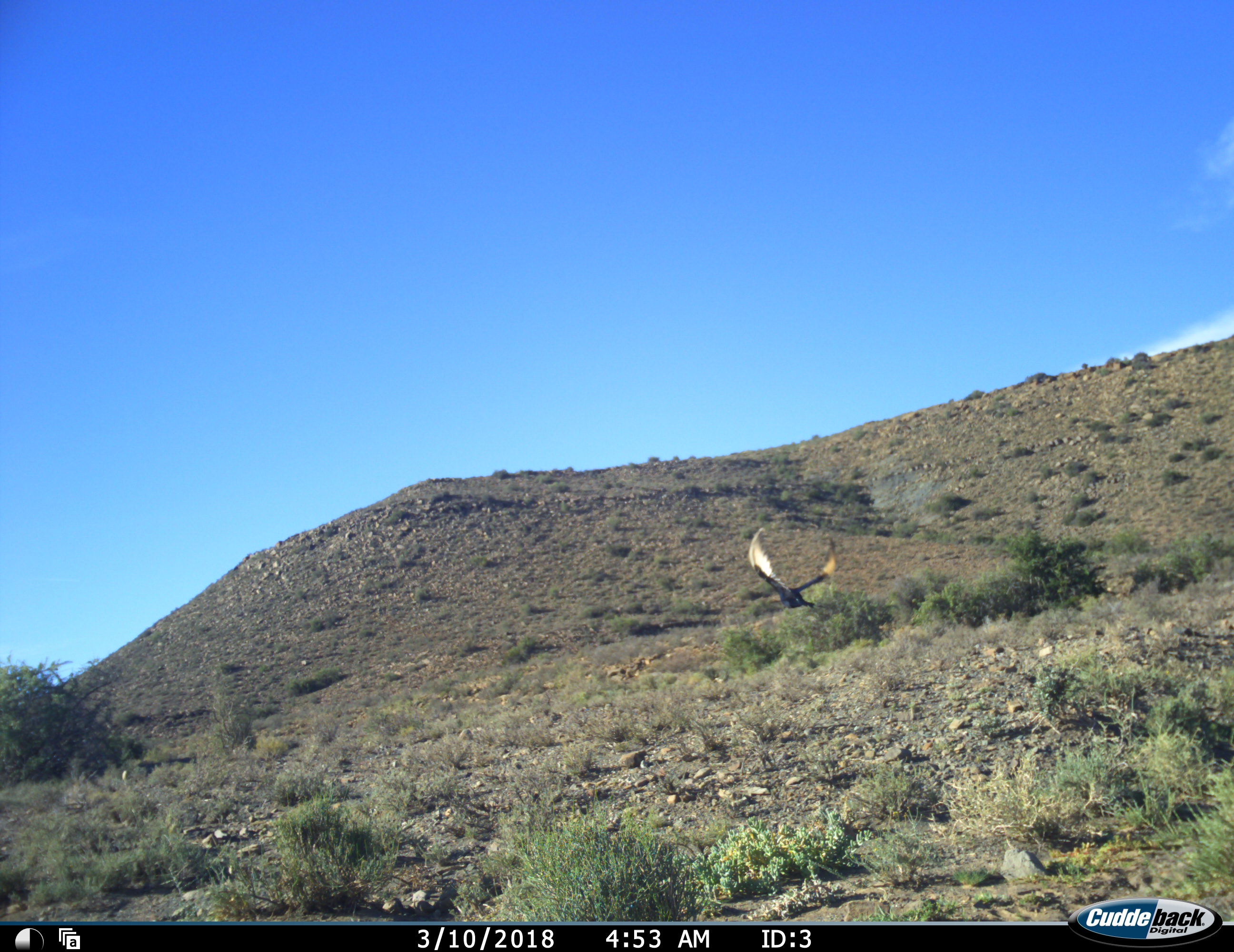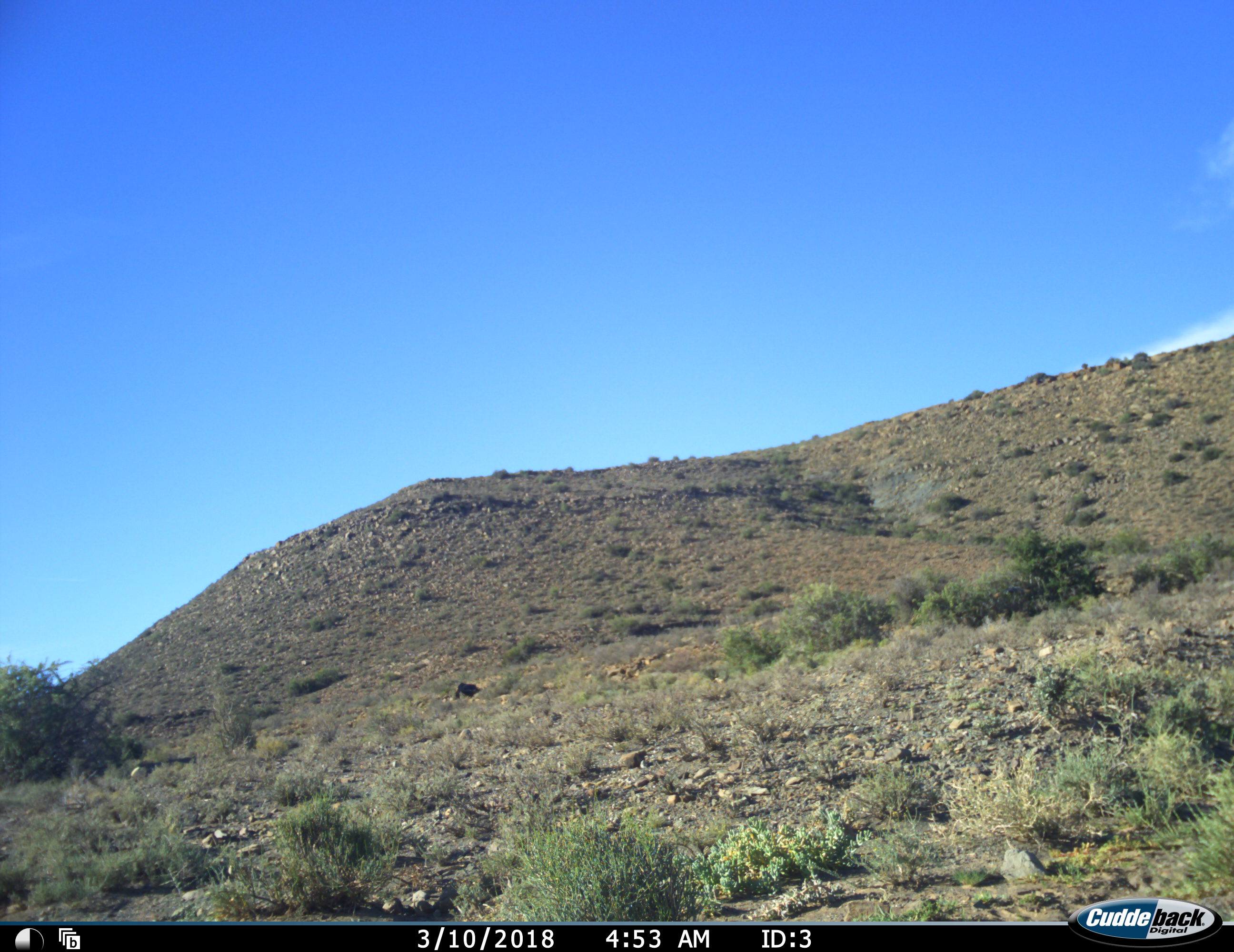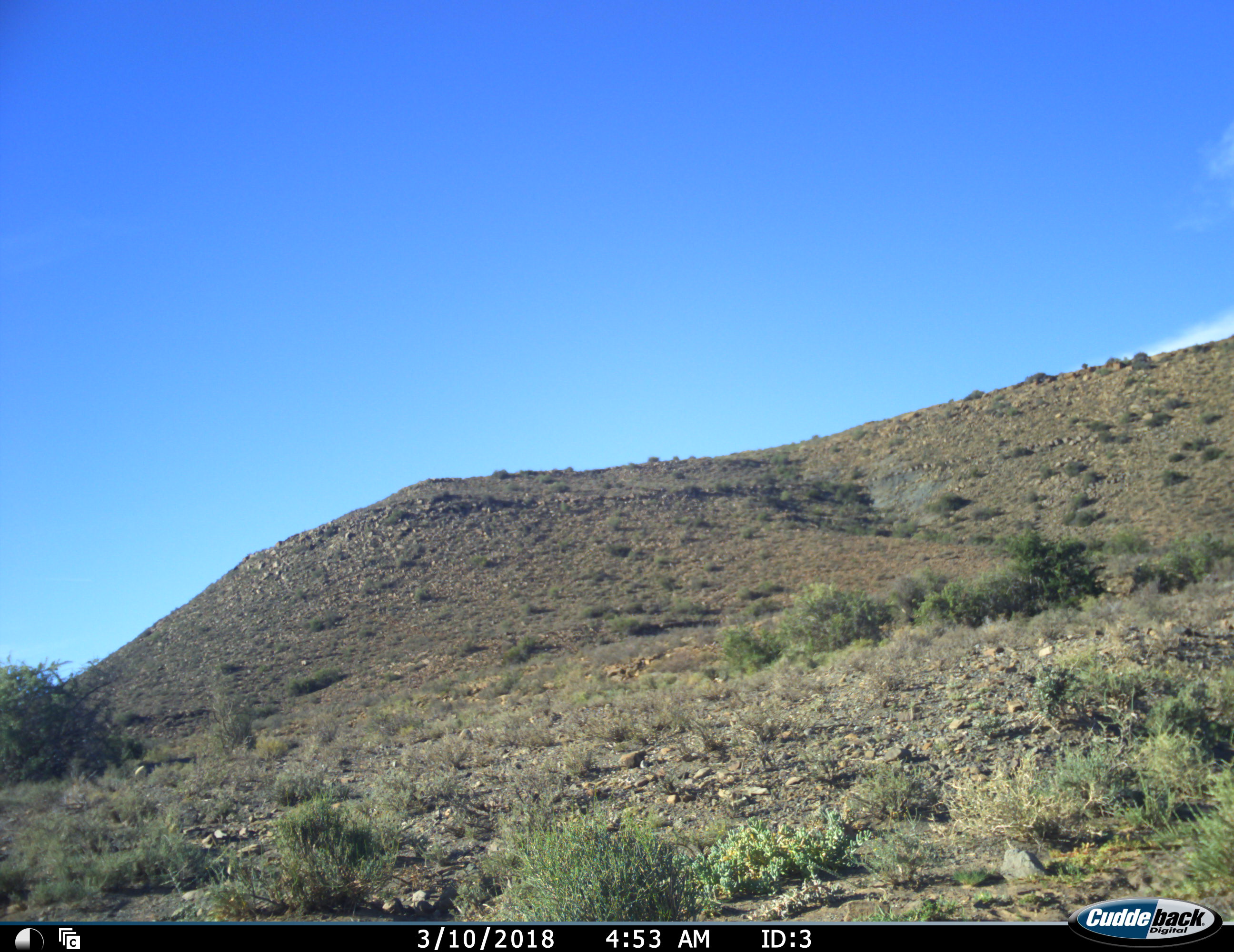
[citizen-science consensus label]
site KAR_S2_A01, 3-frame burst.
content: unidentified animal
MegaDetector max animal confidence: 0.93